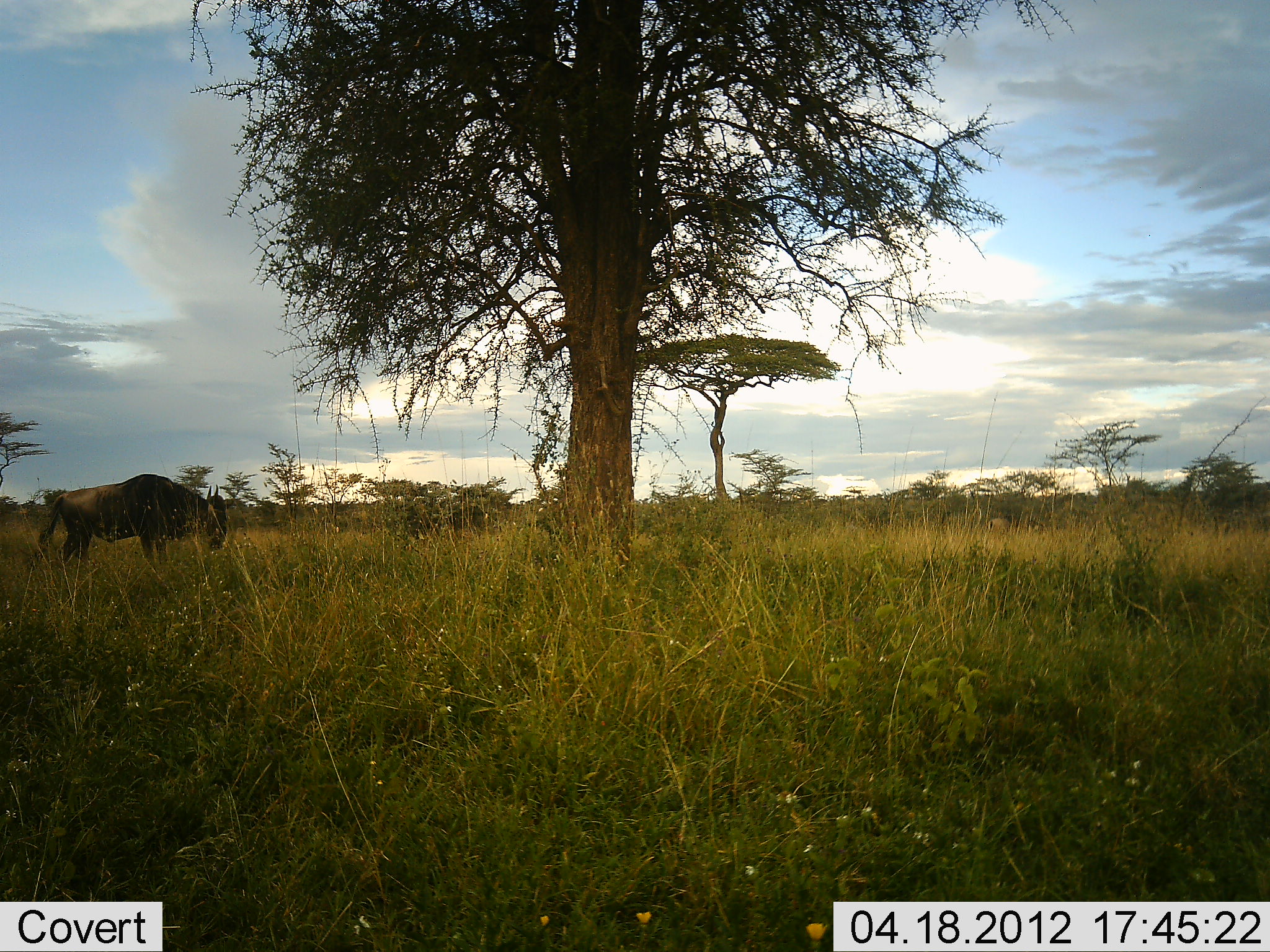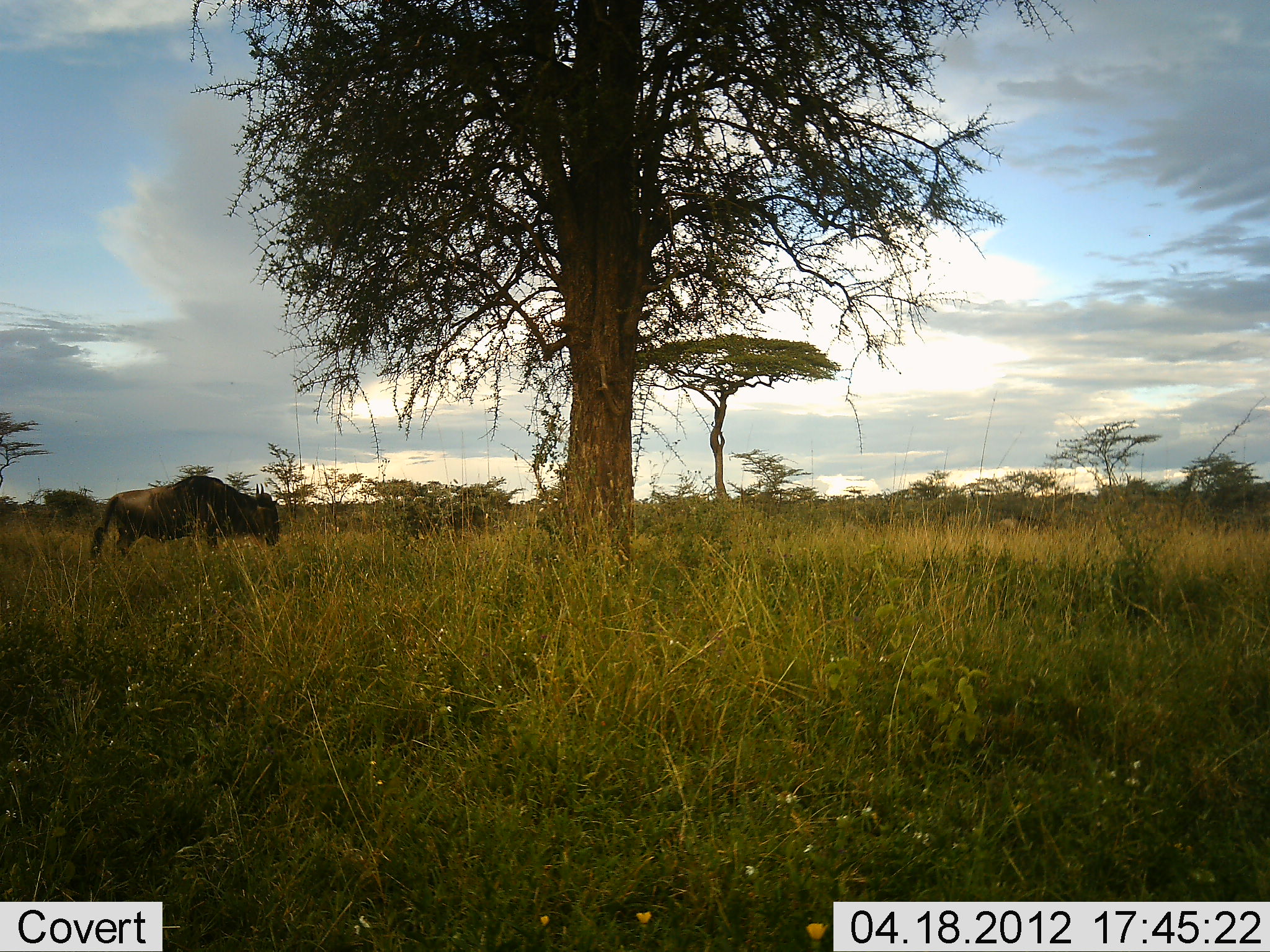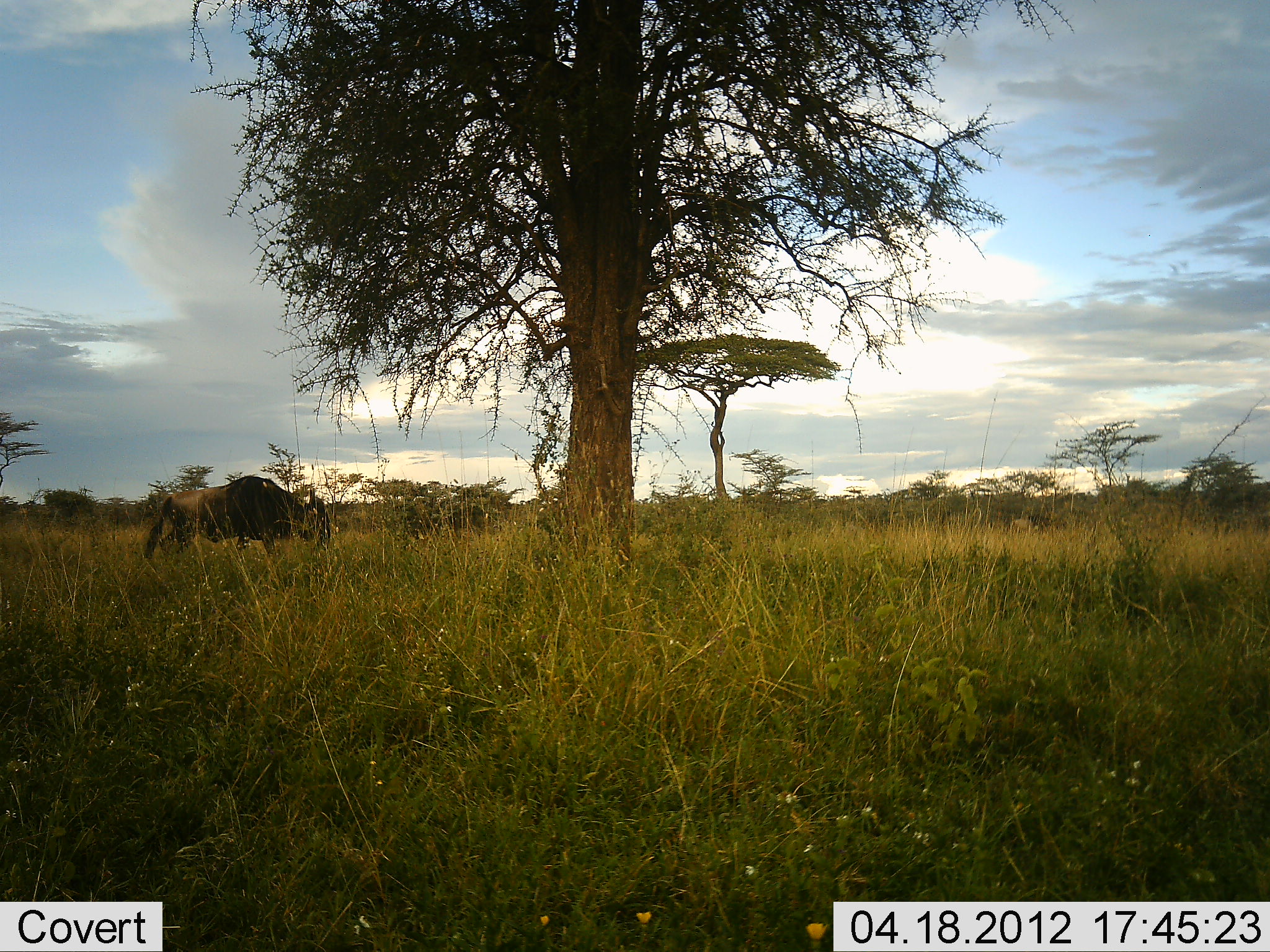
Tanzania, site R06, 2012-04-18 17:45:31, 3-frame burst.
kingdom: Animalia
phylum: Chordata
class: Mammalia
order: Artiodactyla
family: Bovidae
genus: Connochaetes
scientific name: Connochaetes taurinus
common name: blue wildebeest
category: wildebeest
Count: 2.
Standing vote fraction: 9%.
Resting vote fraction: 0%.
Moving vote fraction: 95%.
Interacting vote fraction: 0%.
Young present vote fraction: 0%.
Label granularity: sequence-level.